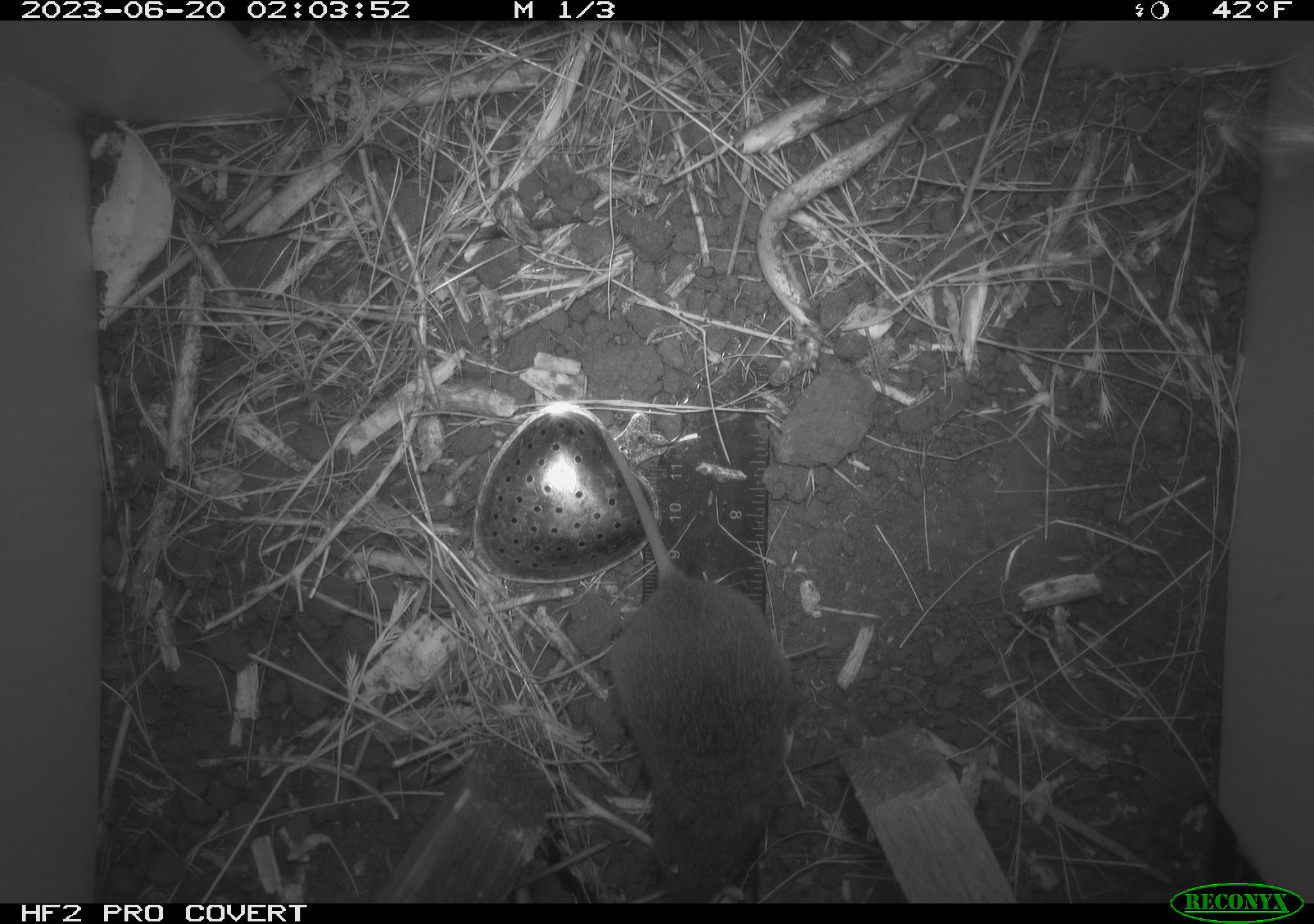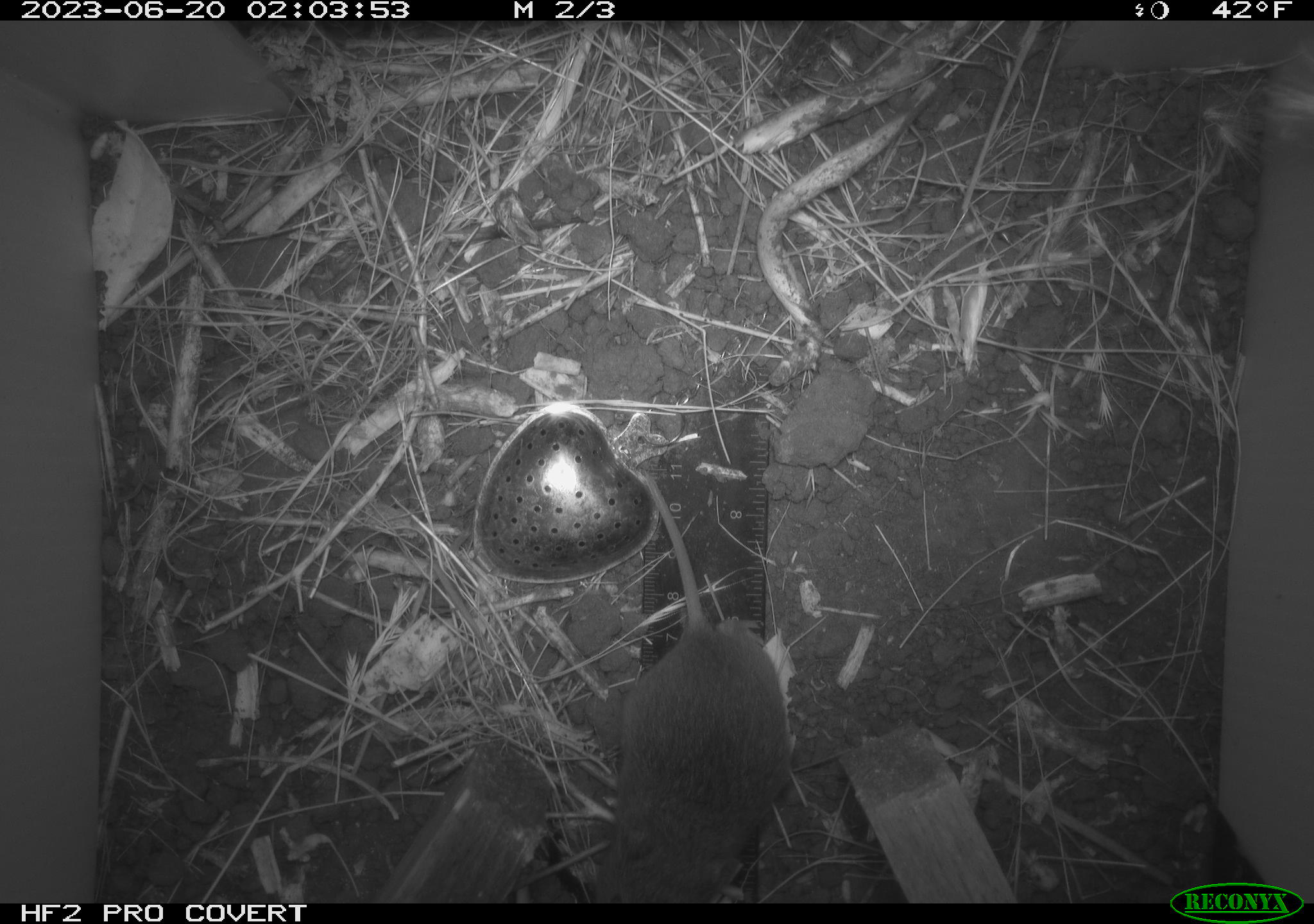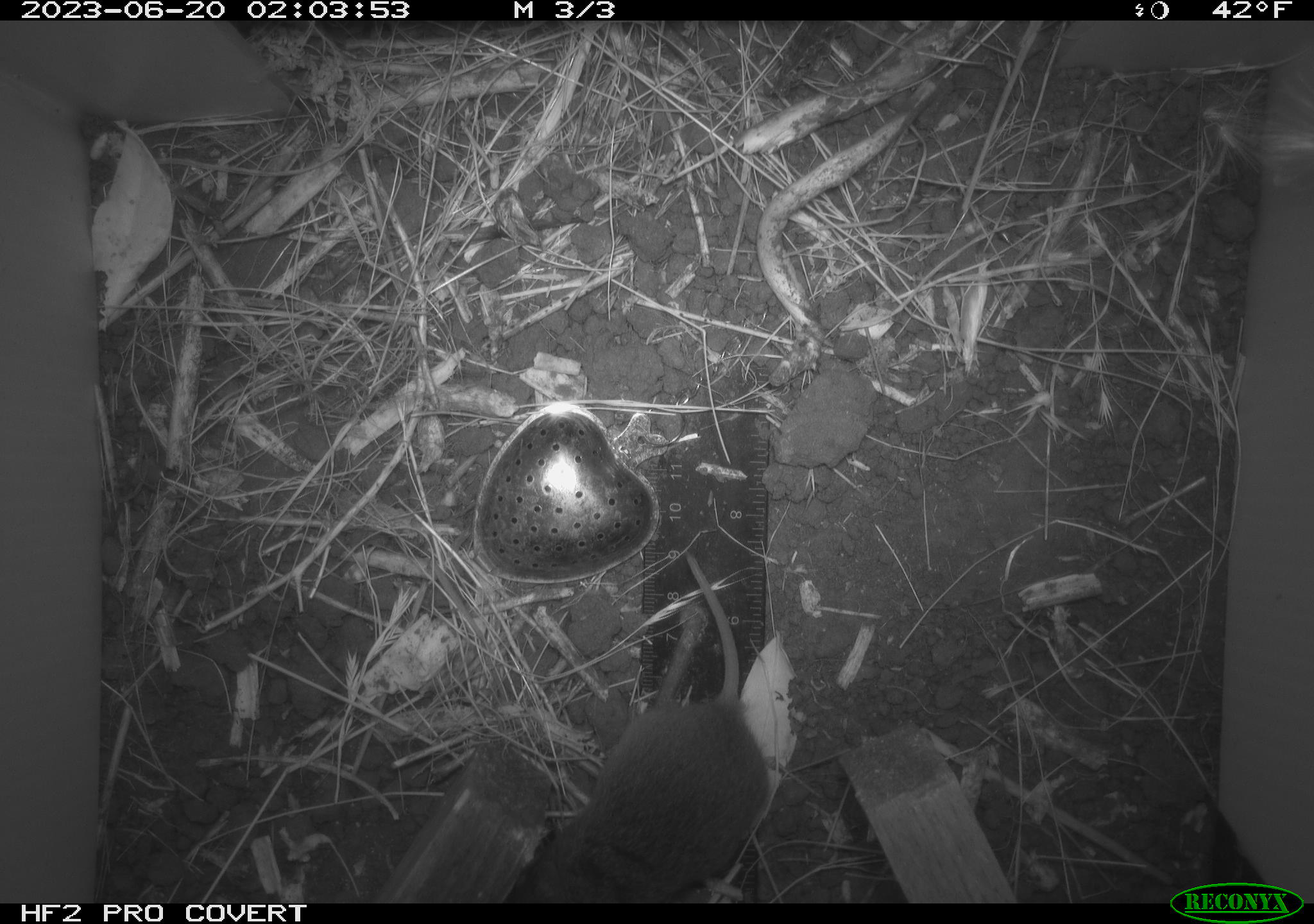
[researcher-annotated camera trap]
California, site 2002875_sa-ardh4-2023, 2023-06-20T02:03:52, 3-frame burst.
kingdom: Animalia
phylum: Chordata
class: Mammalia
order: Rodentia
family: Cricetidae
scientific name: Arvicolinae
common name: voles, lemmings, and muskrats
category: arvicolinae subfamily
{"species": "arvicolinae subfamily (voles, lemmings, and muskrats) (Arvicolinae)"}